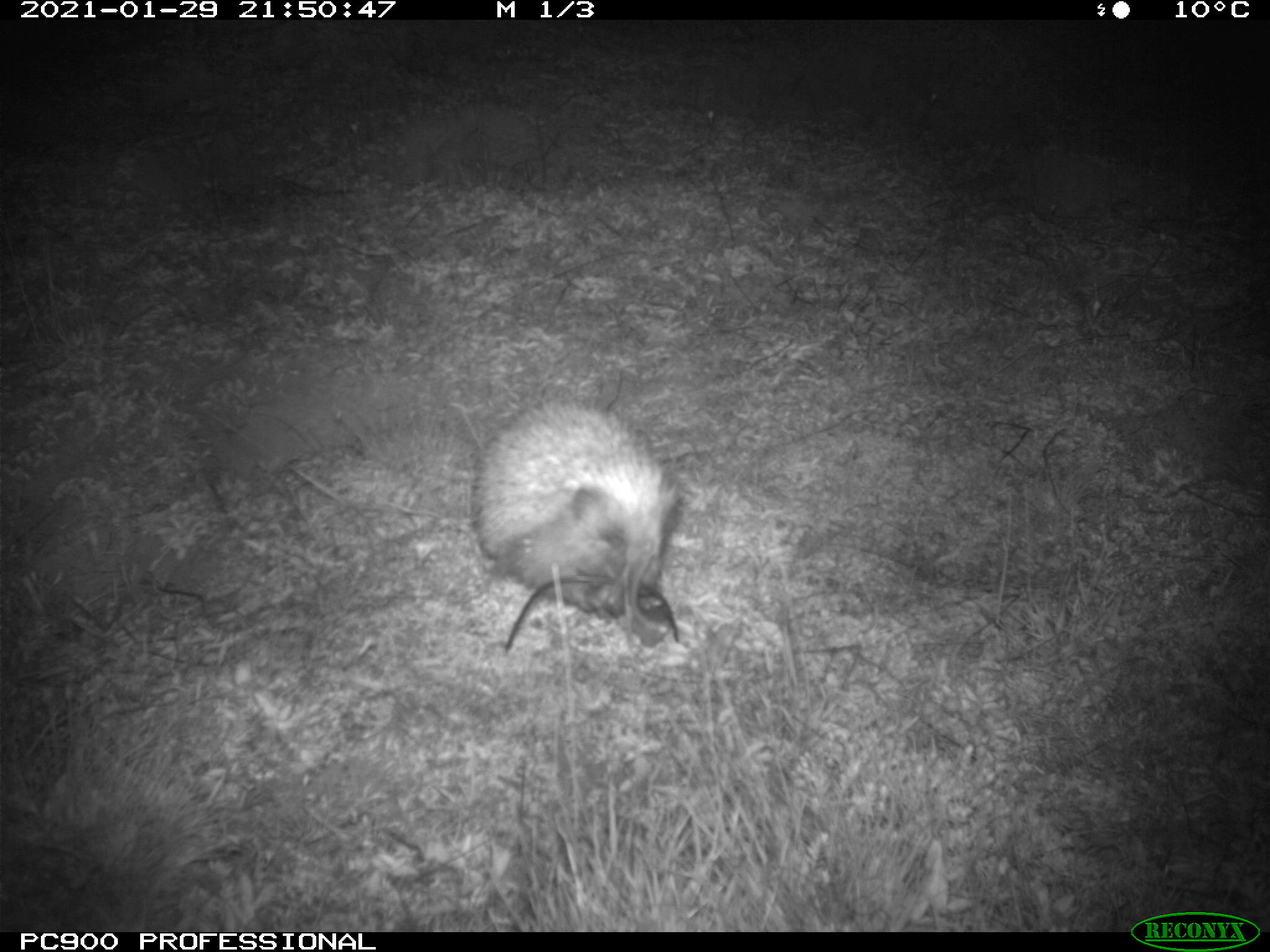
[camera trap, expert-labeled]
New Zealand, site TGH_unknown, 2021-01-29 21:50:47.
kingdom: Animalia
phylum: Chordata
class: Mammalia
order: Eulipotyphla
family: Erinaceidae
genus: Erinaceus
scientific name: Erinaceus europaeus europaeus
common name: european hedgehog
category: hedgehog